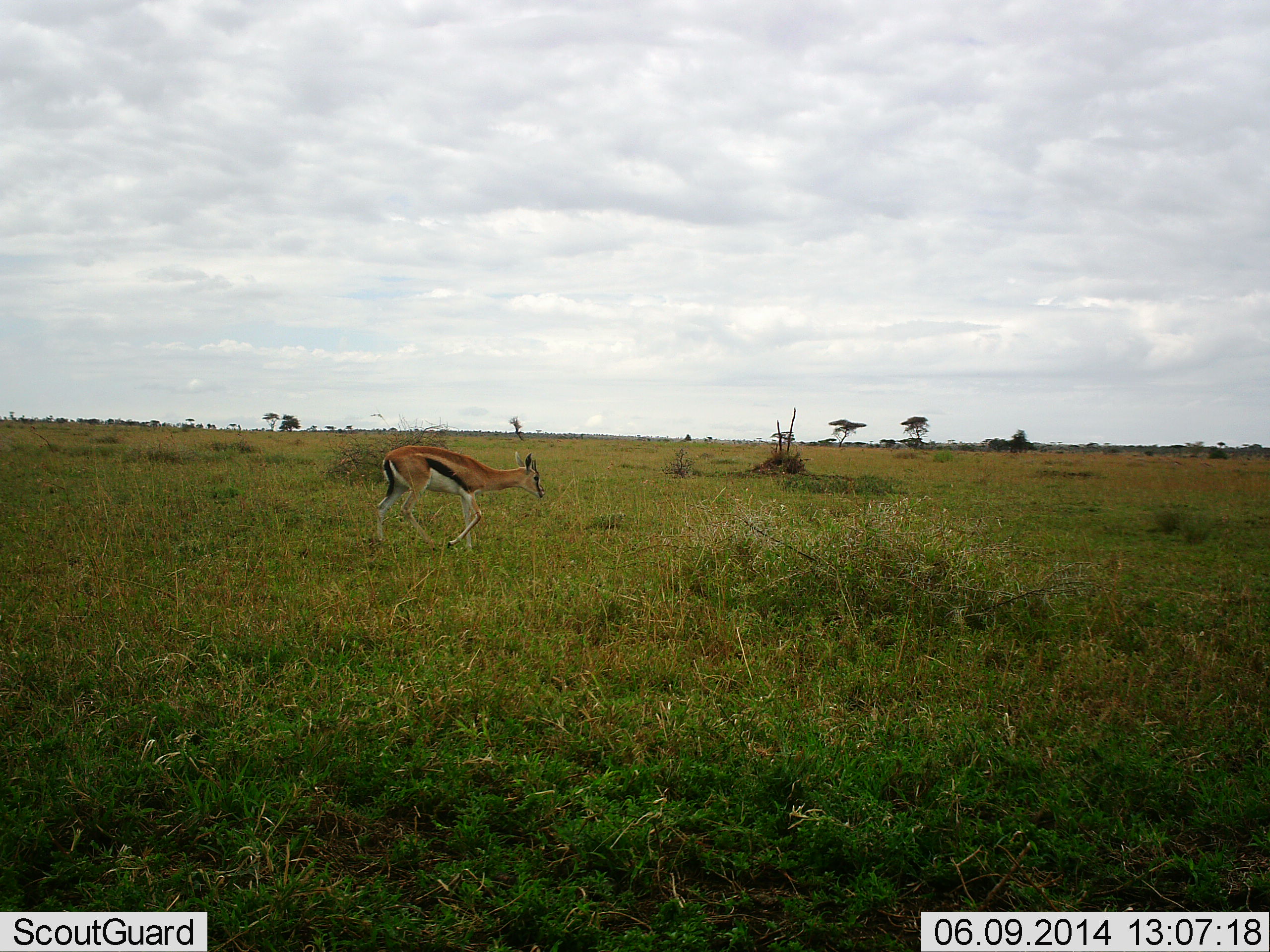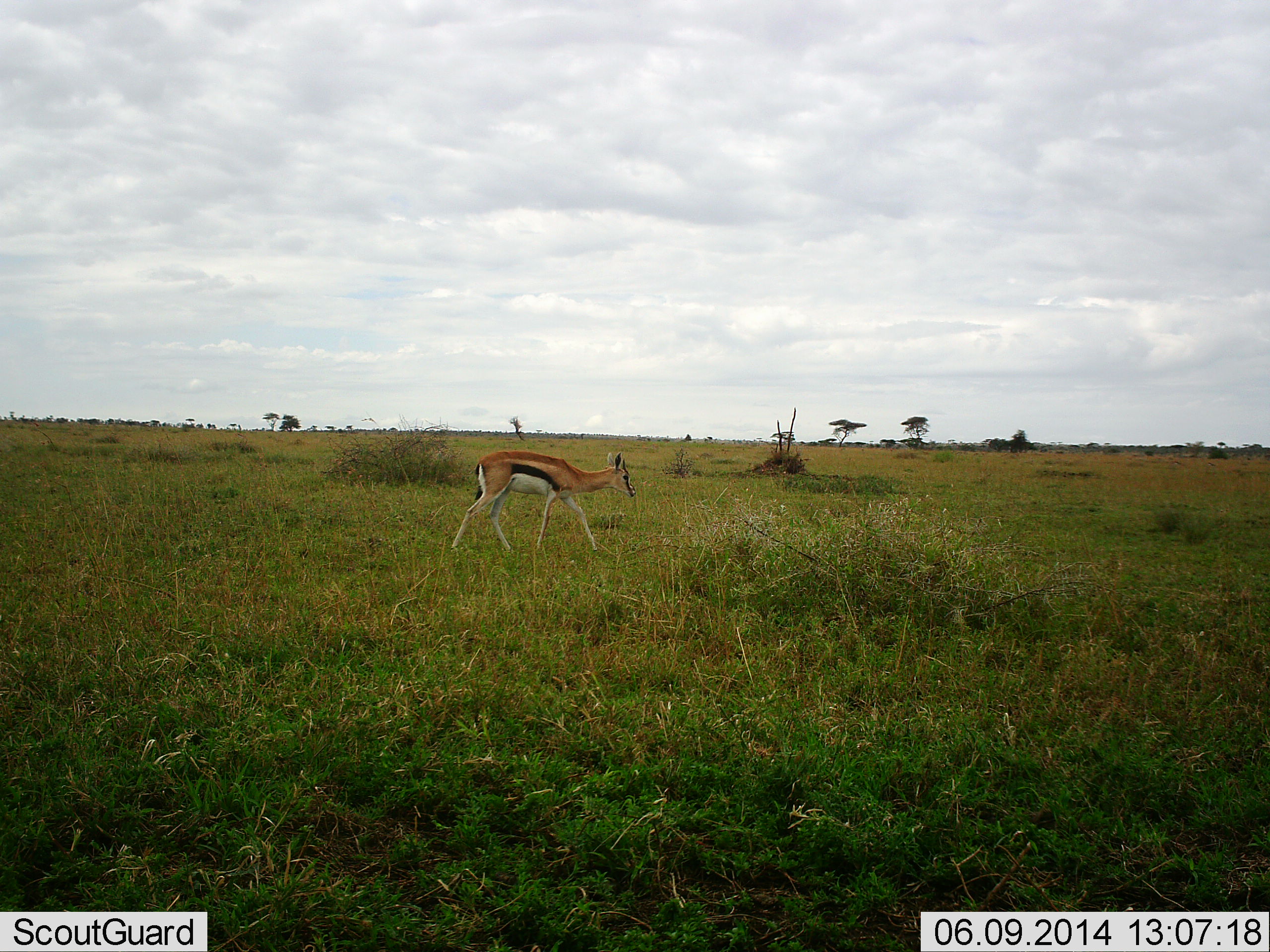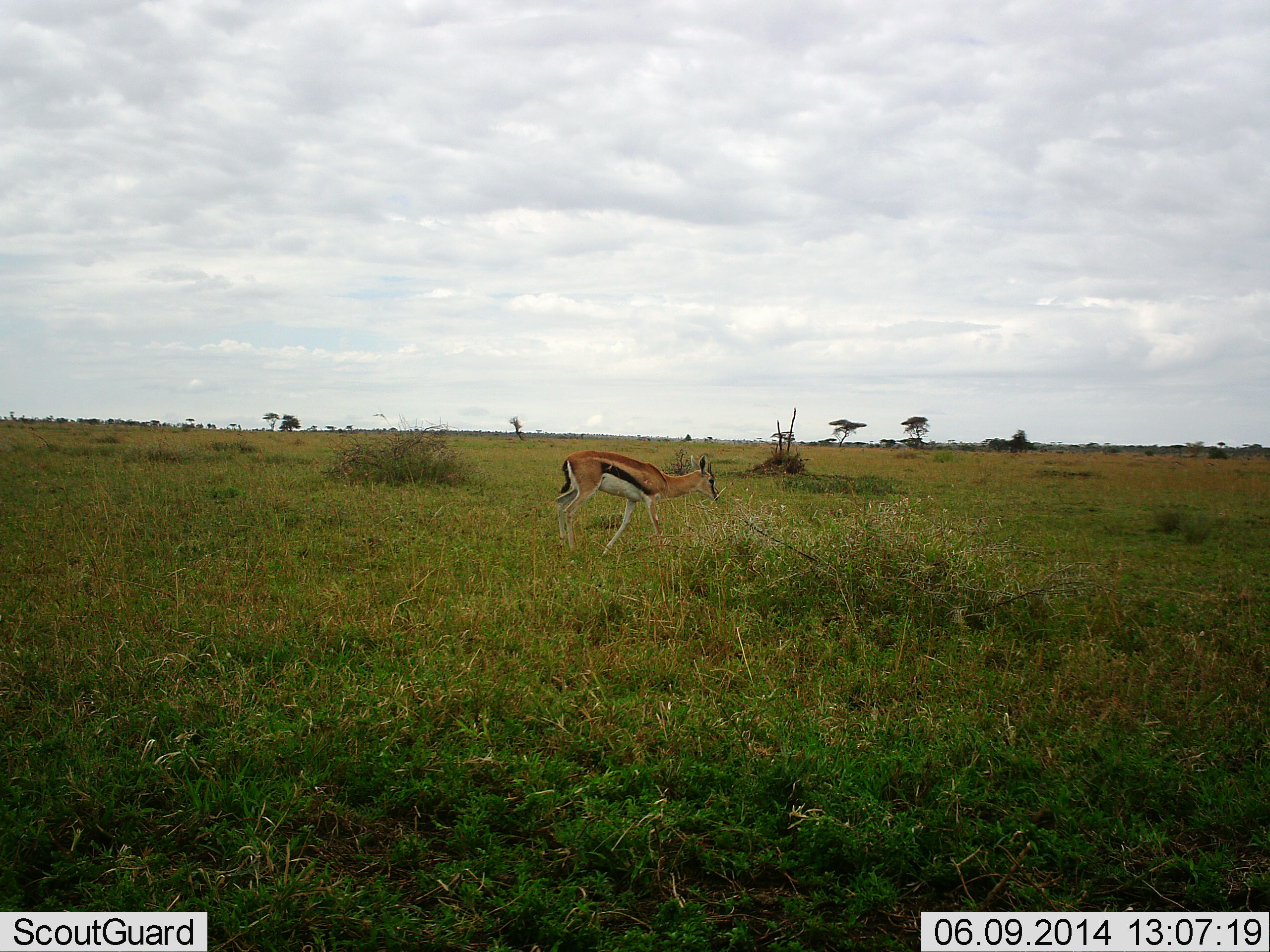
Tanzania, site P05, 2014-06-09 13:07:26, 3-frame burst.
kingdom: Animalia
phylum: Chordata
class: Mammalia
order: Artiodactyla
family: Bovidae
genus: Eudorcas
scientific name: Eudorcas thomsonii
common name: thomson's gazelle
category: gazellethomsons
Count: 1.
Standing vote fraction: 0%.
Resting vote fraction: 0%.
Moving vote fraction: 90%.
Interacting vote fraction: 0%.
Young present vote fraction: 0%.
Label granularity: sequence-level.